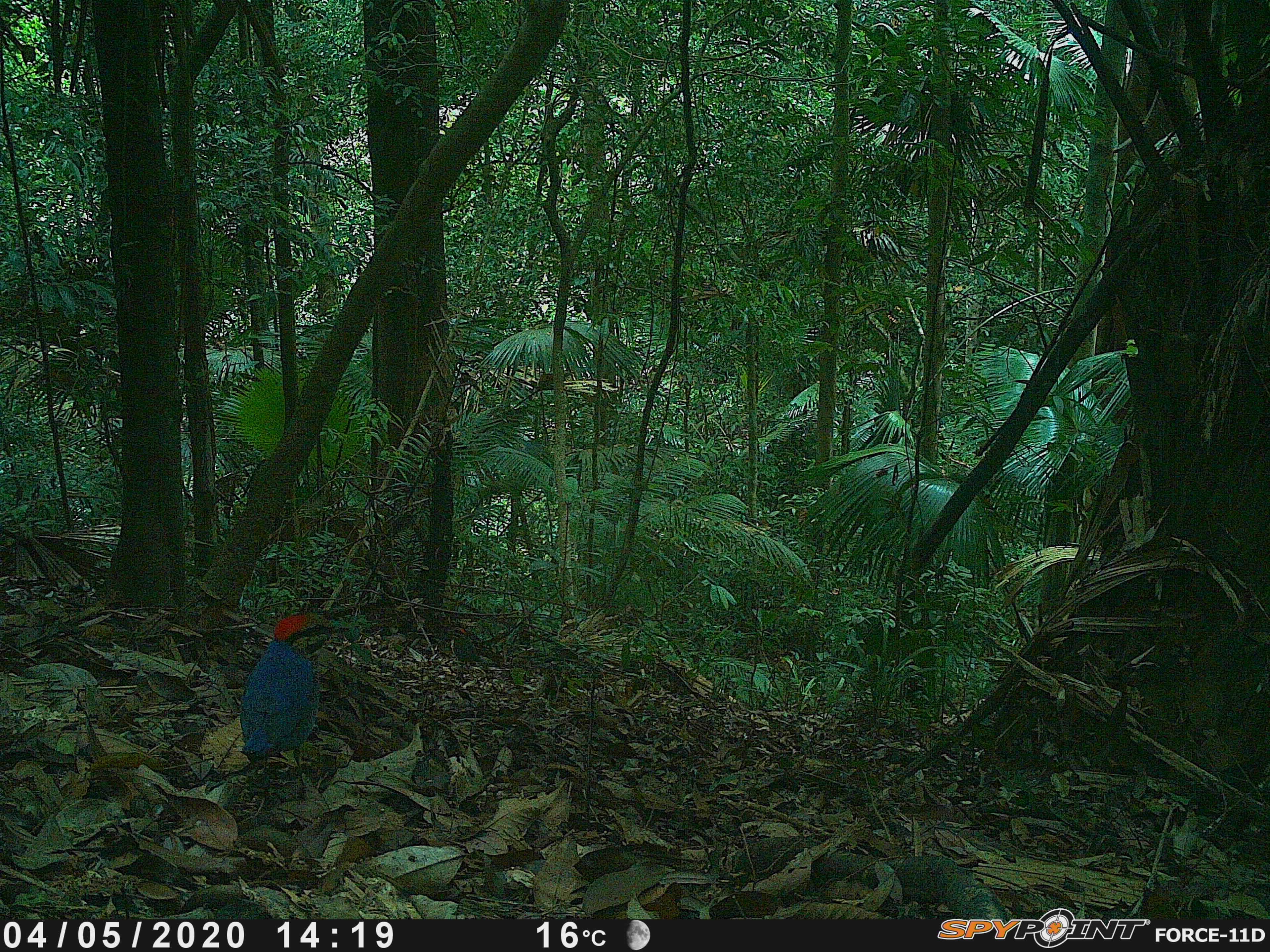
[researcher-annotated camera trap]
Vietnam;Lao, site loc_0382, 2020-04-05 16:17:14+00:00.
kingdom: Animalia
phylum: Chordata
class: Aves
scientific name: Aves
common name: bird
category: unidentified bird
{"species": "unidentified bird (bird) (Aves)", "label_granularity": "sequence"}